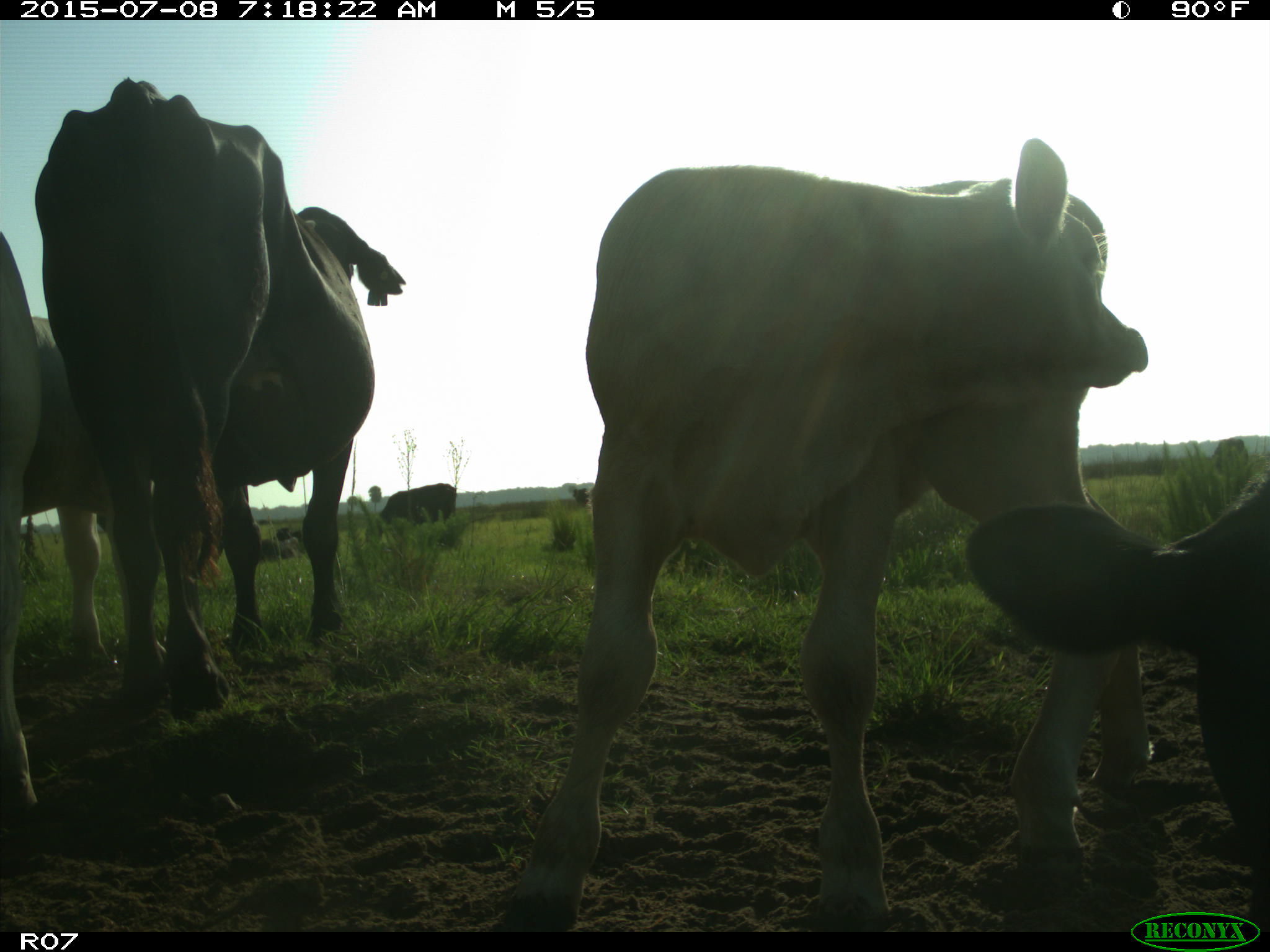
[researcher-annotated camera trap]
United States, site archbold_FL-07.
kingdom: Animalia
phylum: Chordata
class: Mammalia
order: Artiodactyla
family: Bovidae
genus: Bos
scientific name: Bos taurus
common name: domestic cow